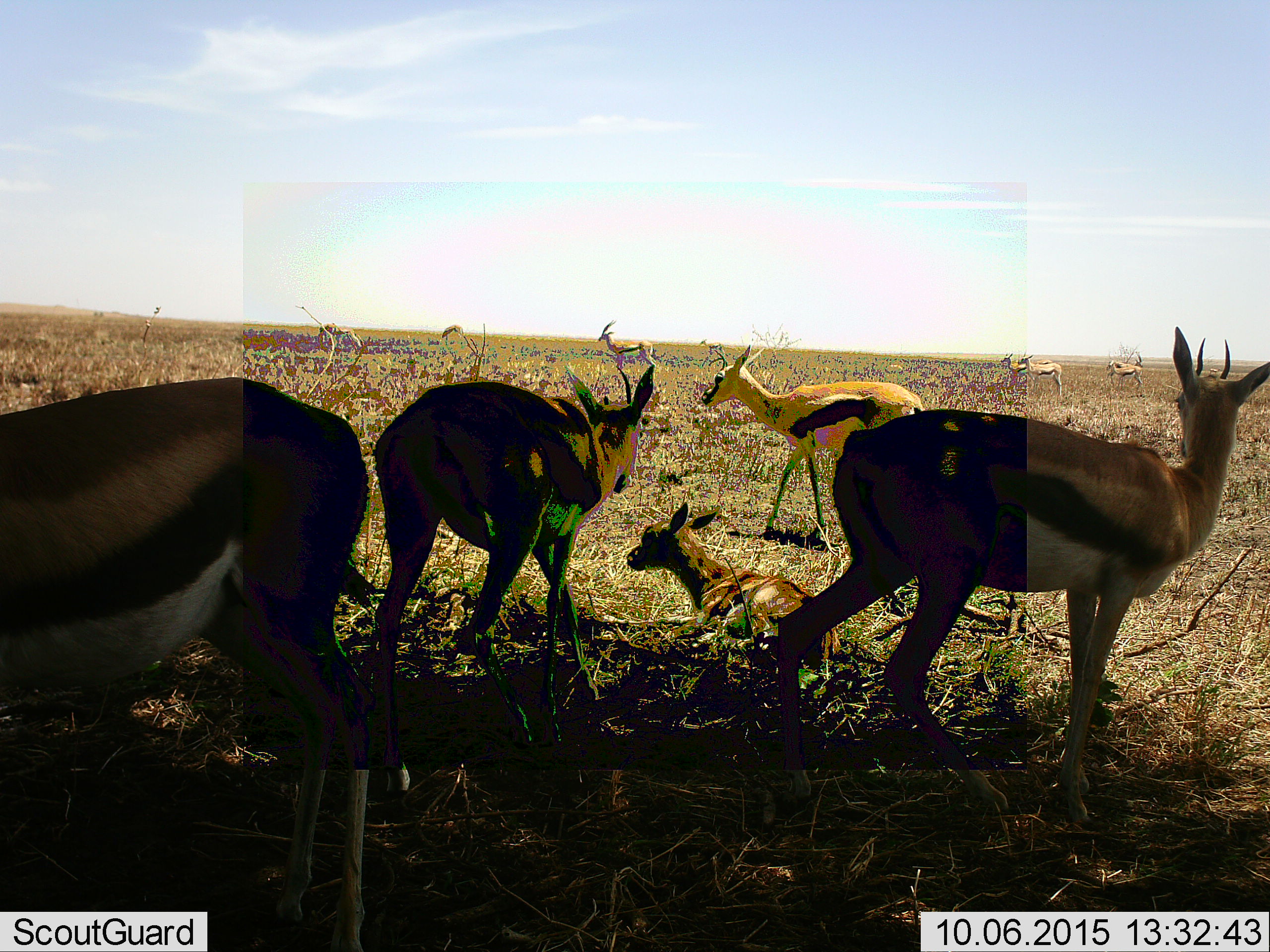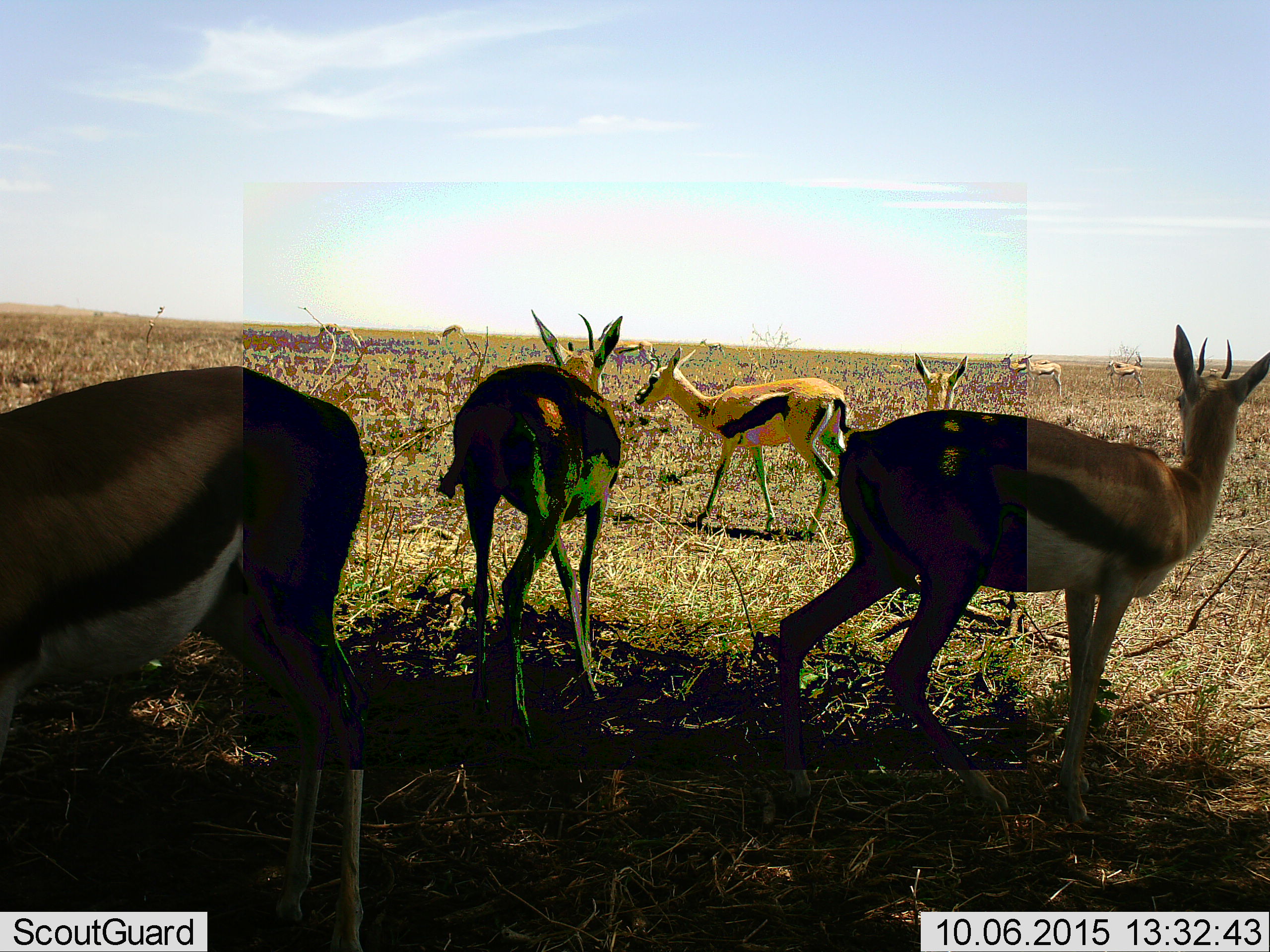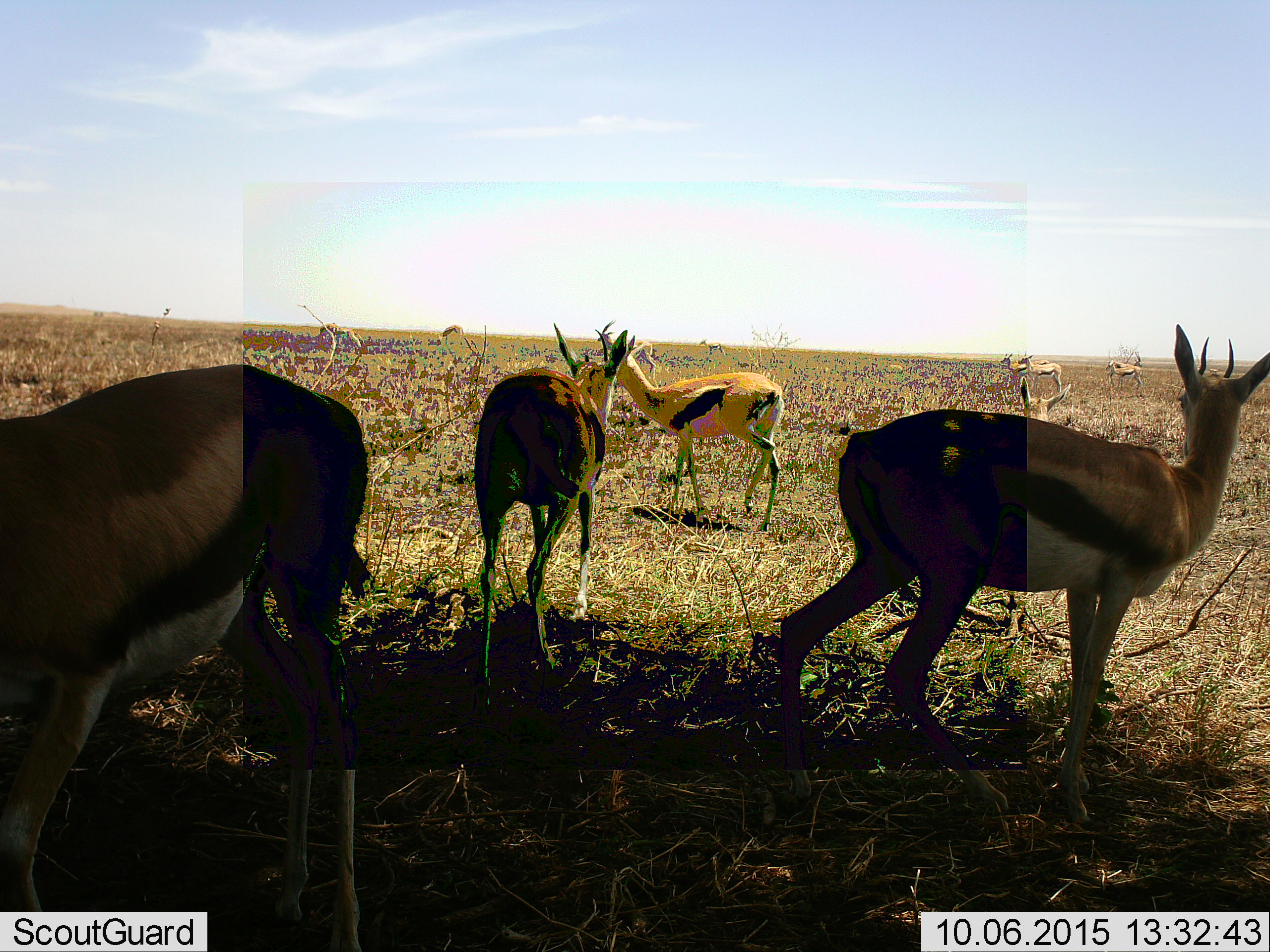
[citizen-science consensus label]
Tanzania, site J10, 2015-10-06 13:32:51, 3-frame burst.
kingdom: Animalia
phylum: Chordata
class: Mammalia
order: Artiodactyla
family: Bovidae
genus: Eudorcas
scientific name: Eudorcas thomsonii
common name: thomson's gazelle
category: gazellethomsons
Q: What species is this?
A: Gazellethomsons (thomson's gazelle) (Eudorcas thomsonii).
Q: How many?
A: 11-50.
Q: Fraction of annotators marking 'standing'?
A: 88%.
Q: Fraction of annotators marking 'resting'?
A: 62%.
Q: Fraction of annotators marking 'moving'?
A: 62%.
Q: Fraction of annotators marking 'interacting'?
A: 12%.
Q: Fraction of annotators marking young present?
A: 62%.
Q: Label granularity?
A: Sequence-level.